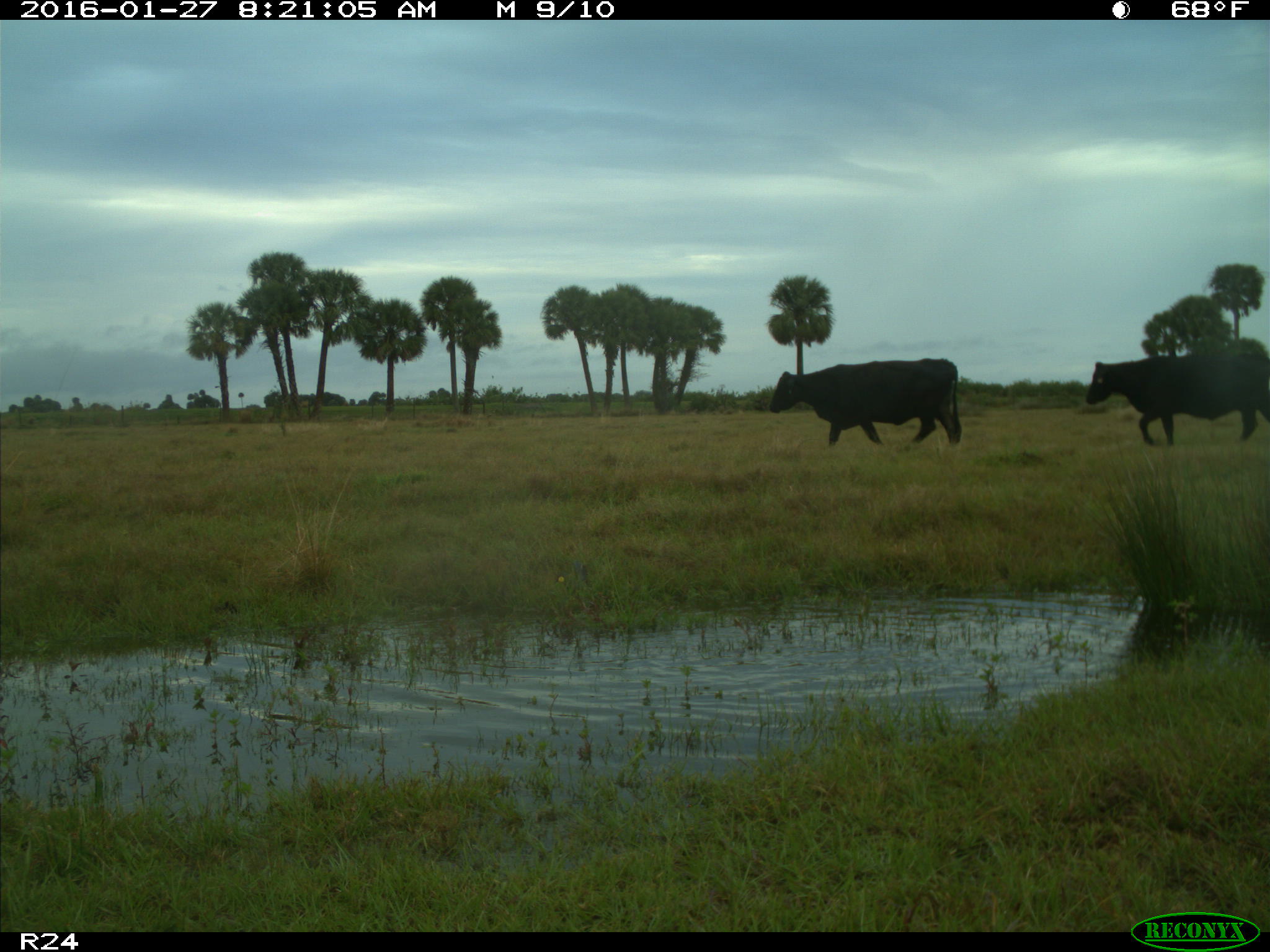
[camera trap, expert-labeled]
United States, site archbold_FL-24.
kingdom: Animalia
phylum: Chordata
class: Mammalia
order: Artiodactyla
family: Bovidae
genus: Bos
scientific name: Bos taurus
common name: domestic cow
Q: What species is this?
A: Bos taurus (domestic cow).